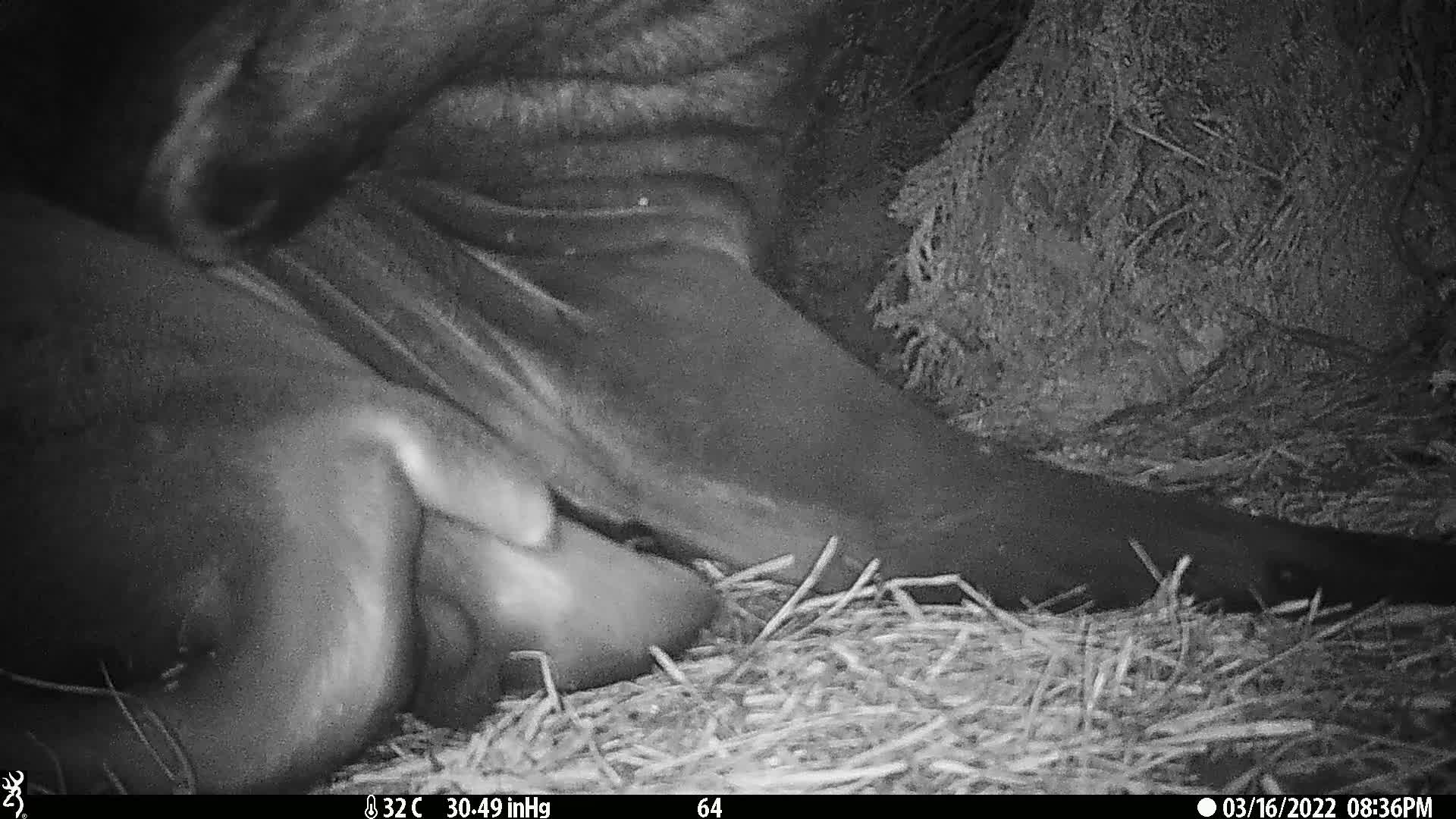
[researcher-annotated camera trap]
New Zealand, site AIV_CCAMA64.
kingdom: Animalia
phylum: Chordata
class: Mammalia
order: Carnivora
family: Otariidae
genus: Phocarctos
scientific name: Phocarctos hookeri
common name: new zealand sea lion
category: sealion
Sealion (new zealand sea lion) (Phocarctos hookeri).